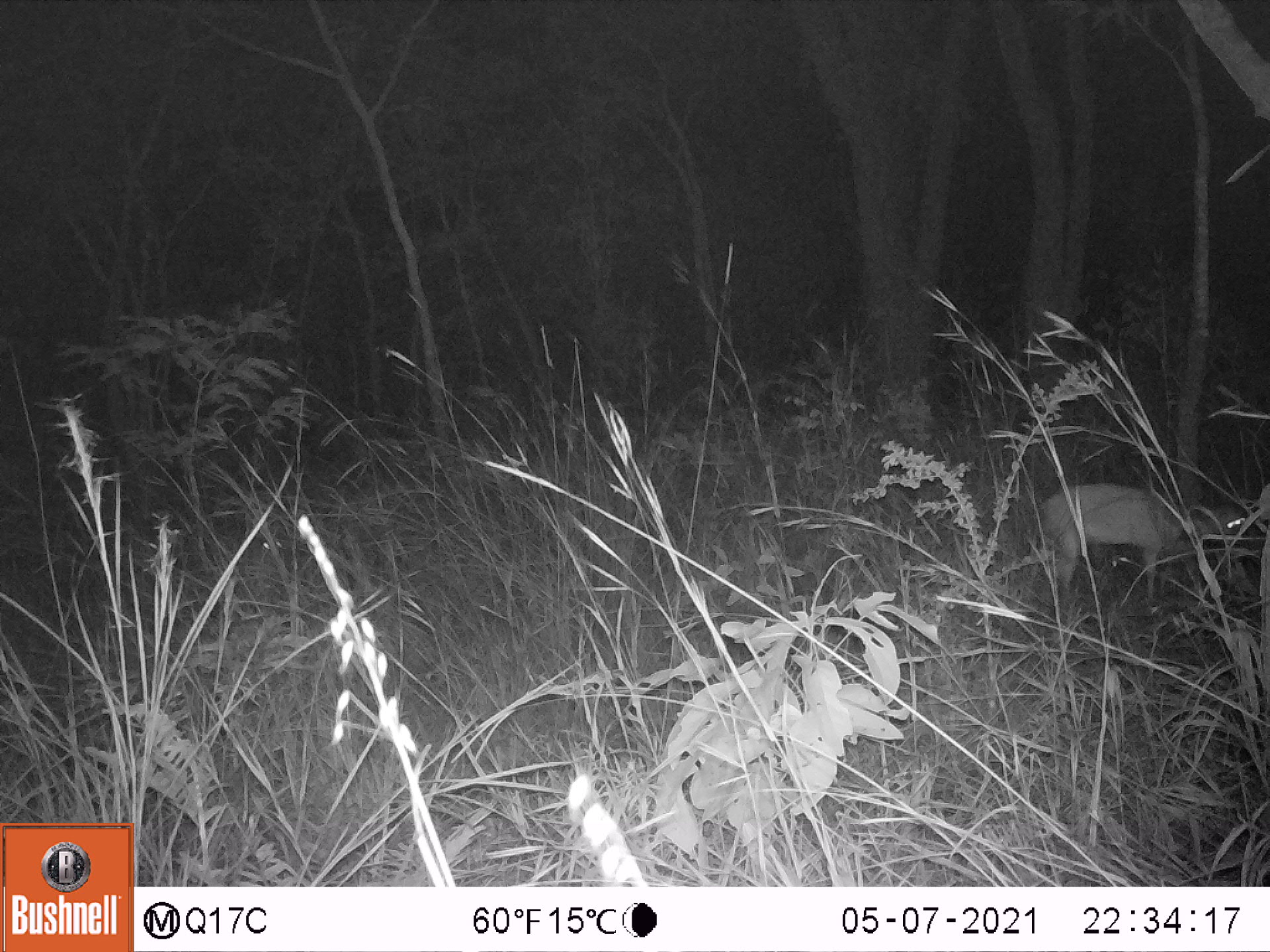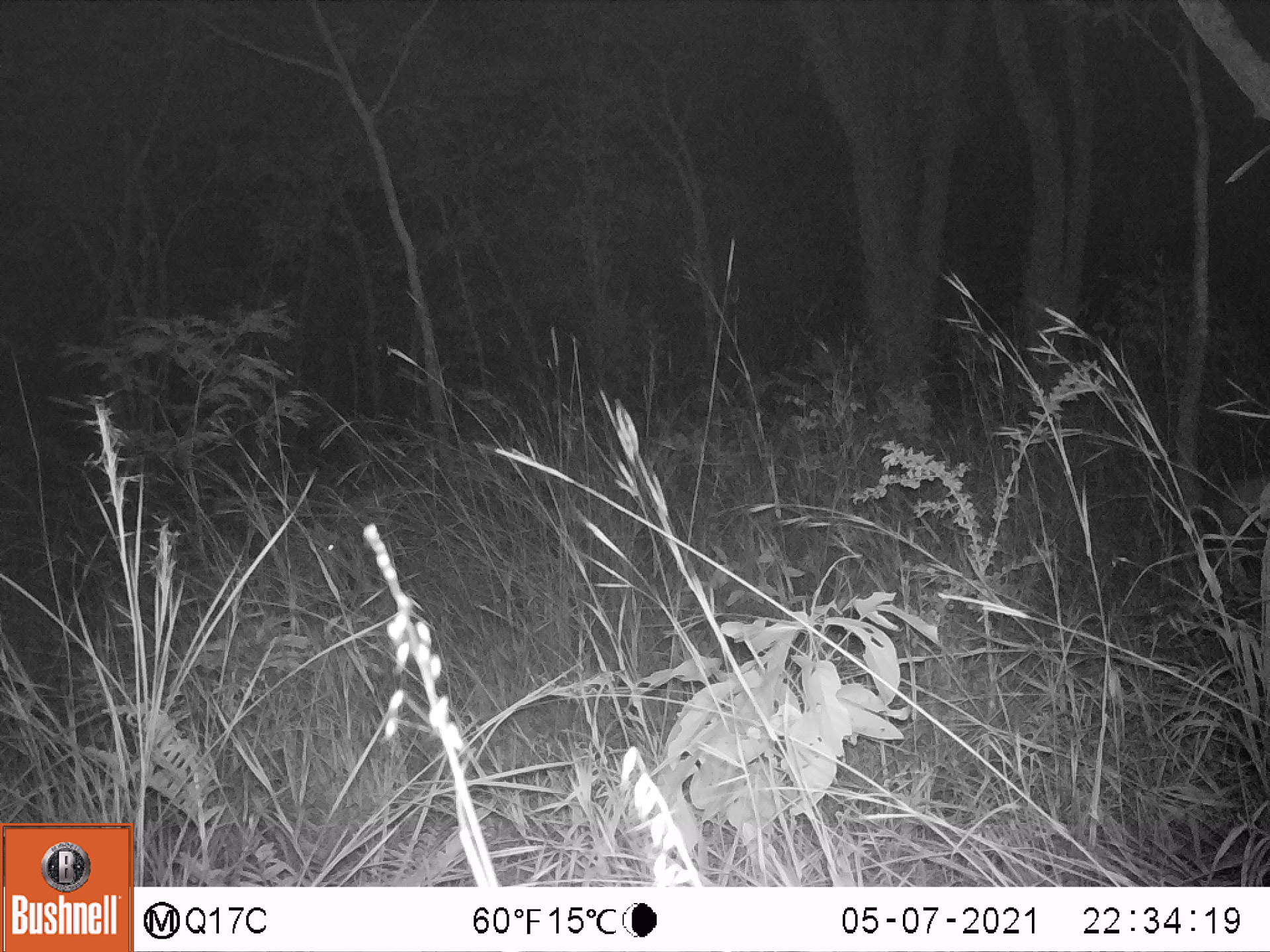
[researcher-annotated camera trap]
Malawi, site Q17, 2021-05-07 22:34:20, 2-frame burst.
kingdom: Animalia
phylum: Chordata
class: Mammalia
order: Artiodactyla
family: Bovidae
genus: Sylvicapra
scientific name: Sylvicapra grimmia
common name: common duiker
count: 1